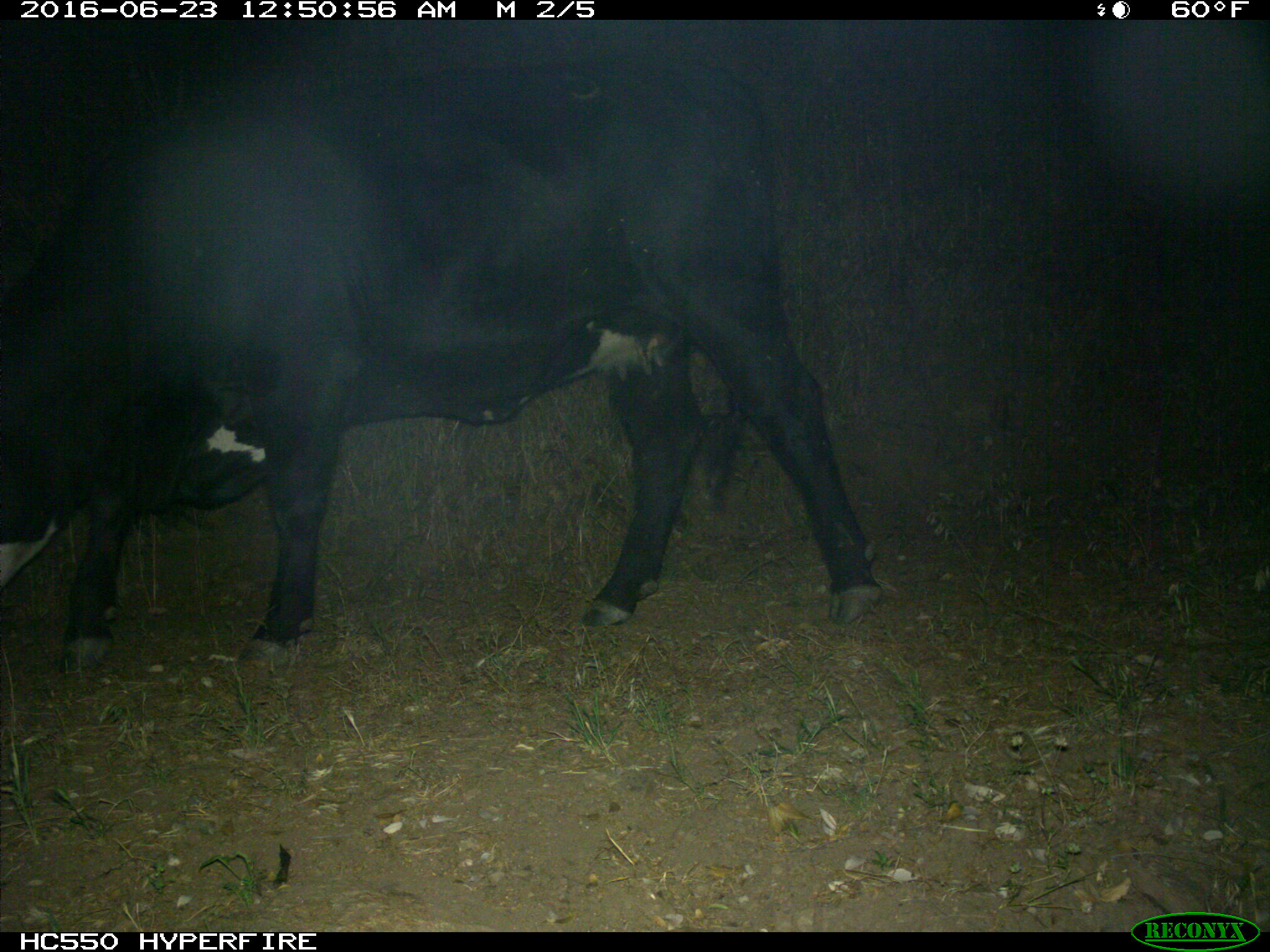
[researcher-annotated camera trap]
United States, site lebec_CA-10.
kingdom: Animalia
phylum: Chordata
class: Mammalia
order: Artiodactyla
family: Bovidae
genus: Bos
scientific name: Bos taurus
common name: domestic cow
Bos taurus (domestic cow).